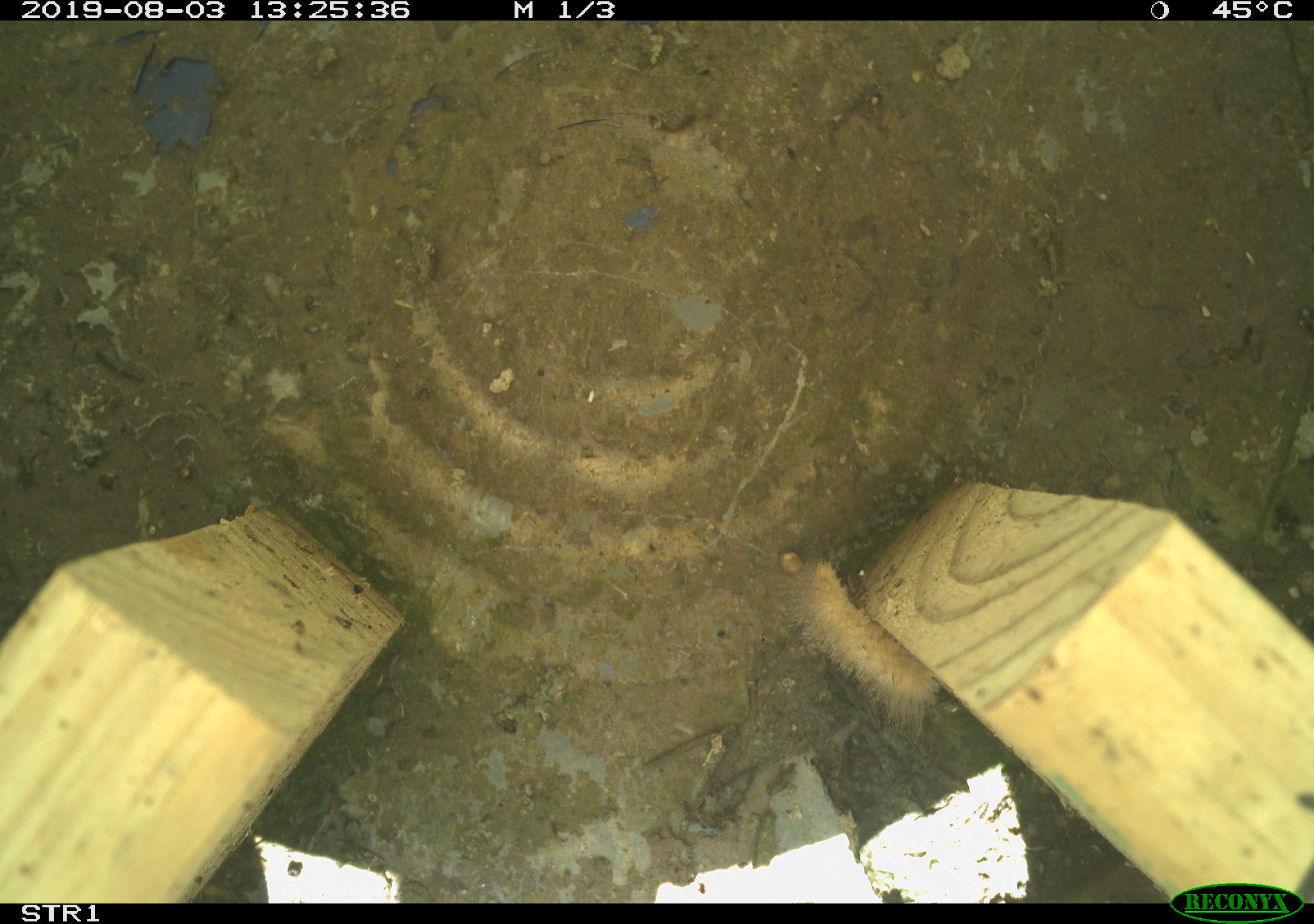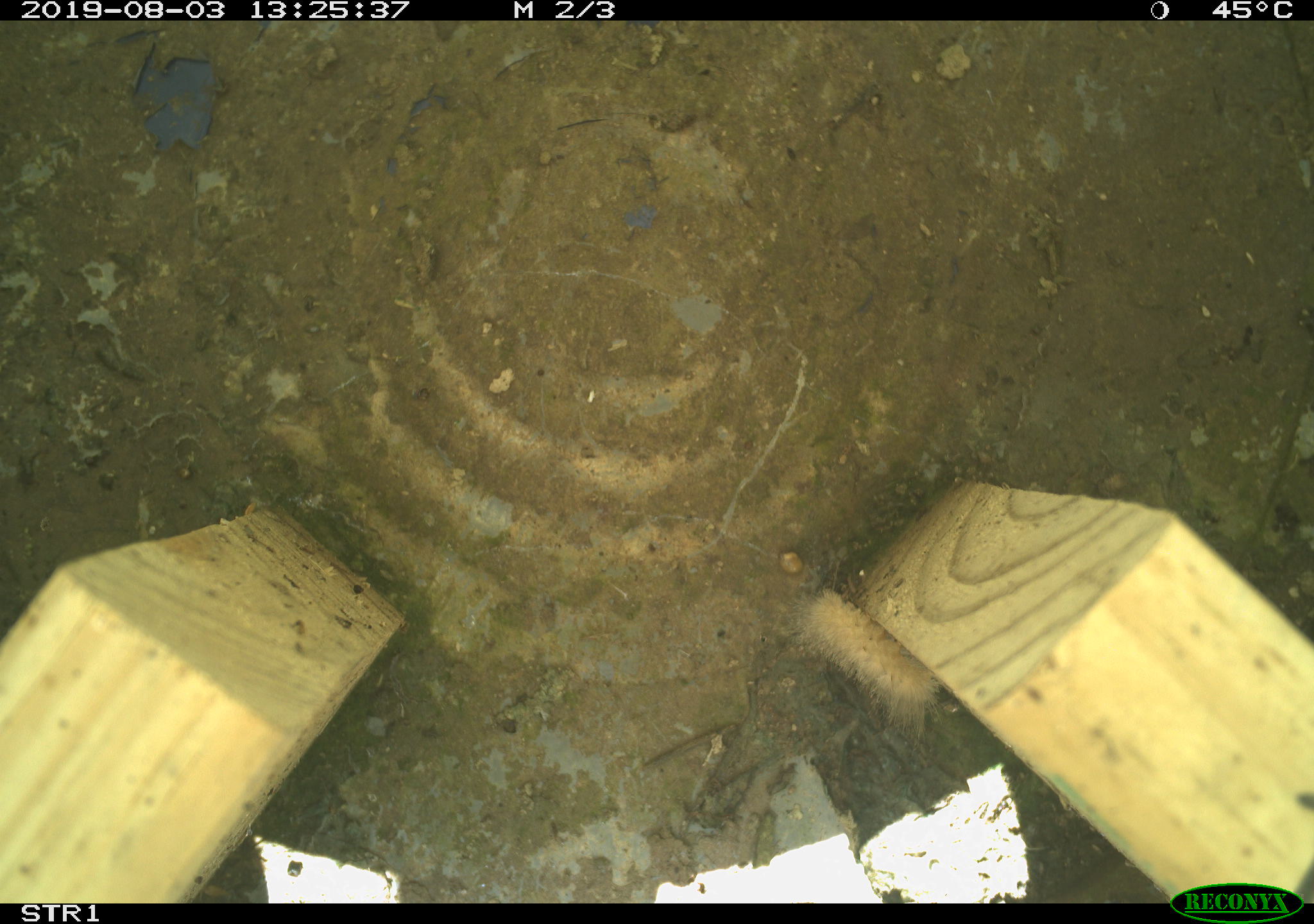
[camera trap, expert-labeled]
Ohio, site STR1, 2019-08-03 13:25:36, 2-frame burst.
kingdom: Animalia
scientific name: Animalia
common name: animal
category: invertebrate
Invertebrate (animal) (Animalia).